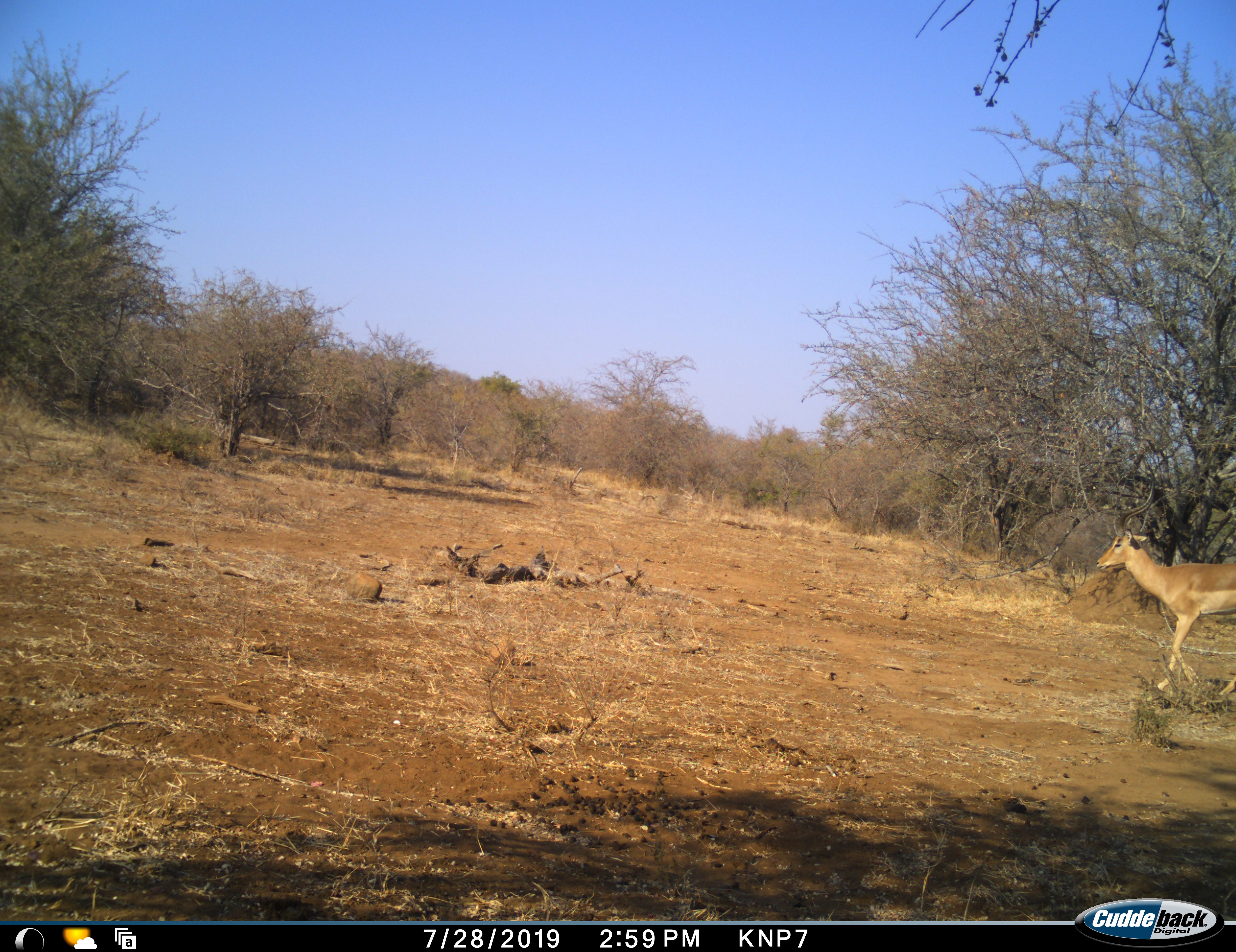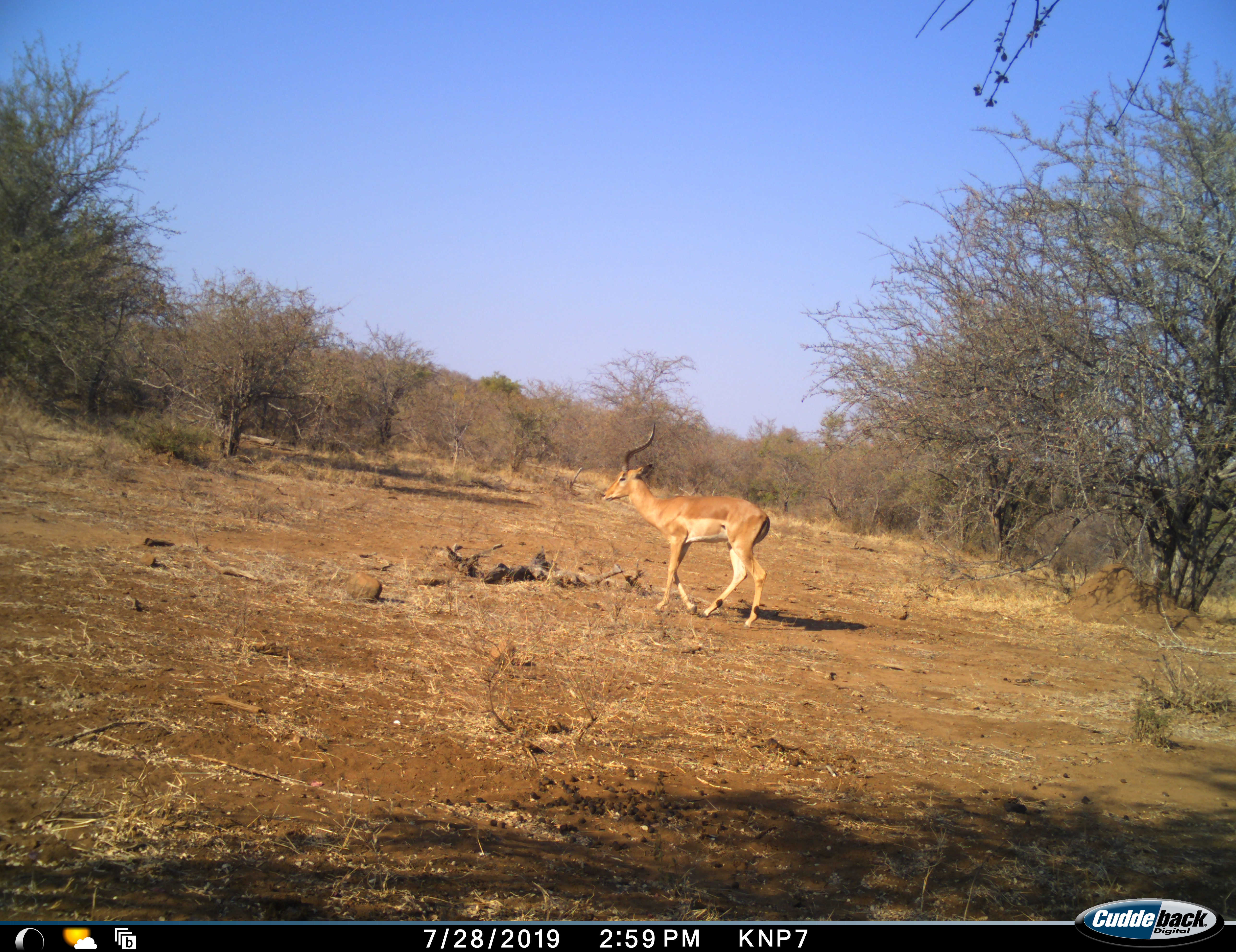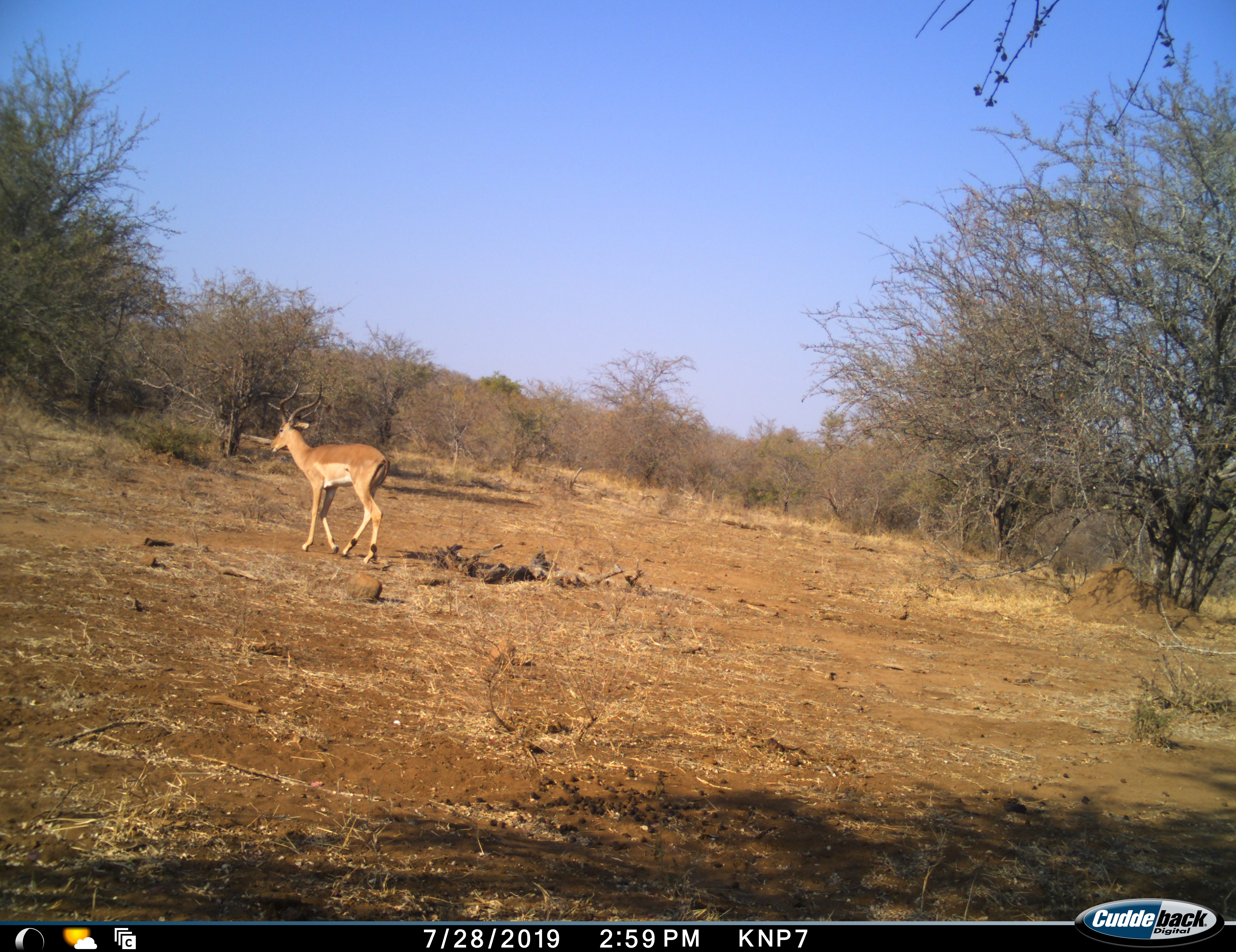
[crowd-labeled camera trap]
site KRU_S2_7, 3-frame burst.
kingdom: Animalia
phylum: Chordata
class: Mammalia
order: Artiodactyla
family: Bovidae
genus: Aepyceros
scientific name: Aepyceros melampus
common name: impala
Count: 1.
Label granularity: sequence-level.